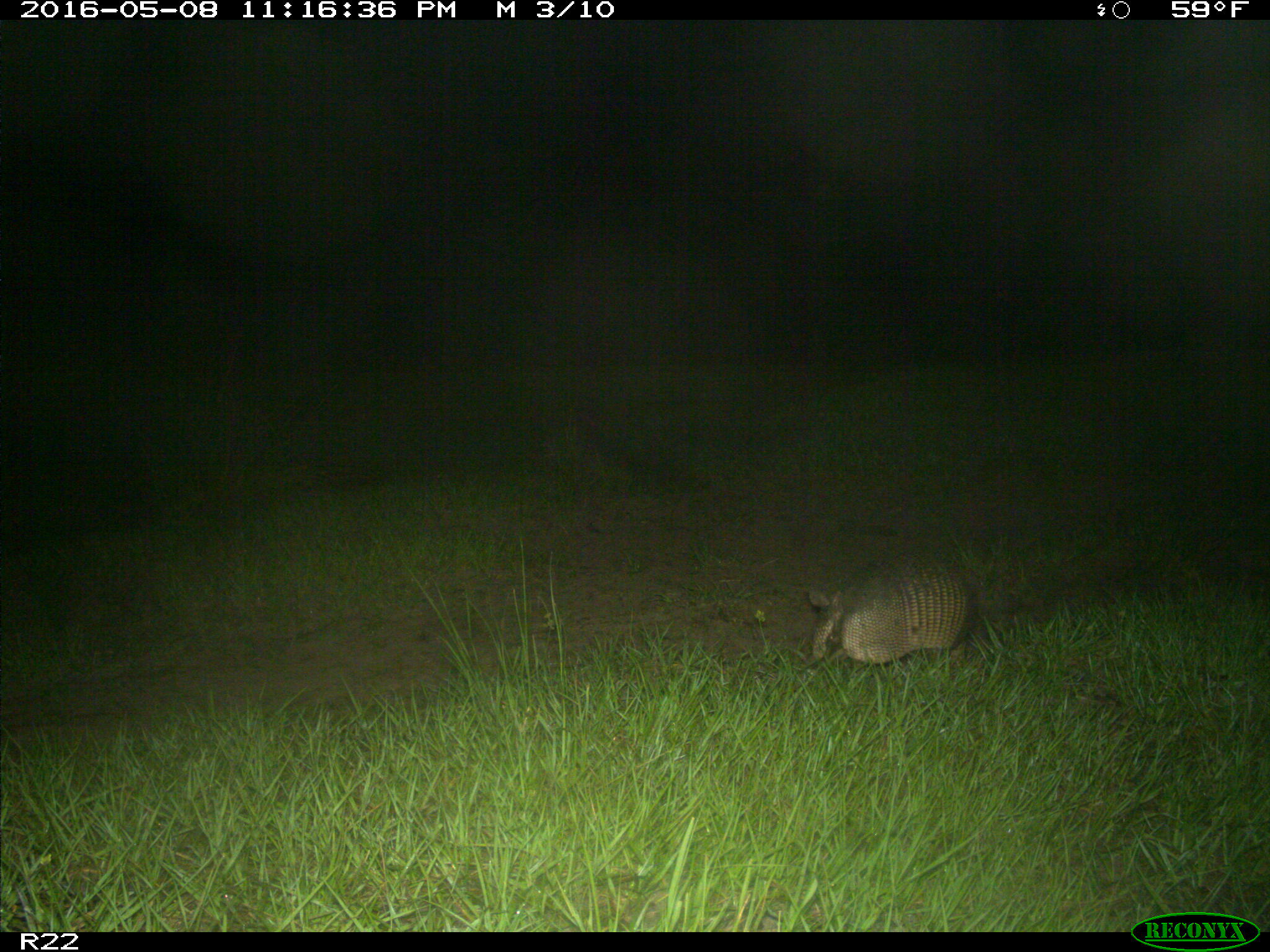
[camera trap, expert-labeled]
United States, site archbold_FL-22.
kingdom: Animalia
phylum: Chordata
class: Mammalia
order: Cingulata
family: Dasypodidae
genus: Dasypus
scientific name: Dasypus novemcinctus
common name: nine-banded armadillo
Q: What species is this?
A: Dasypus novemcinctus (nine-banded armadillo).